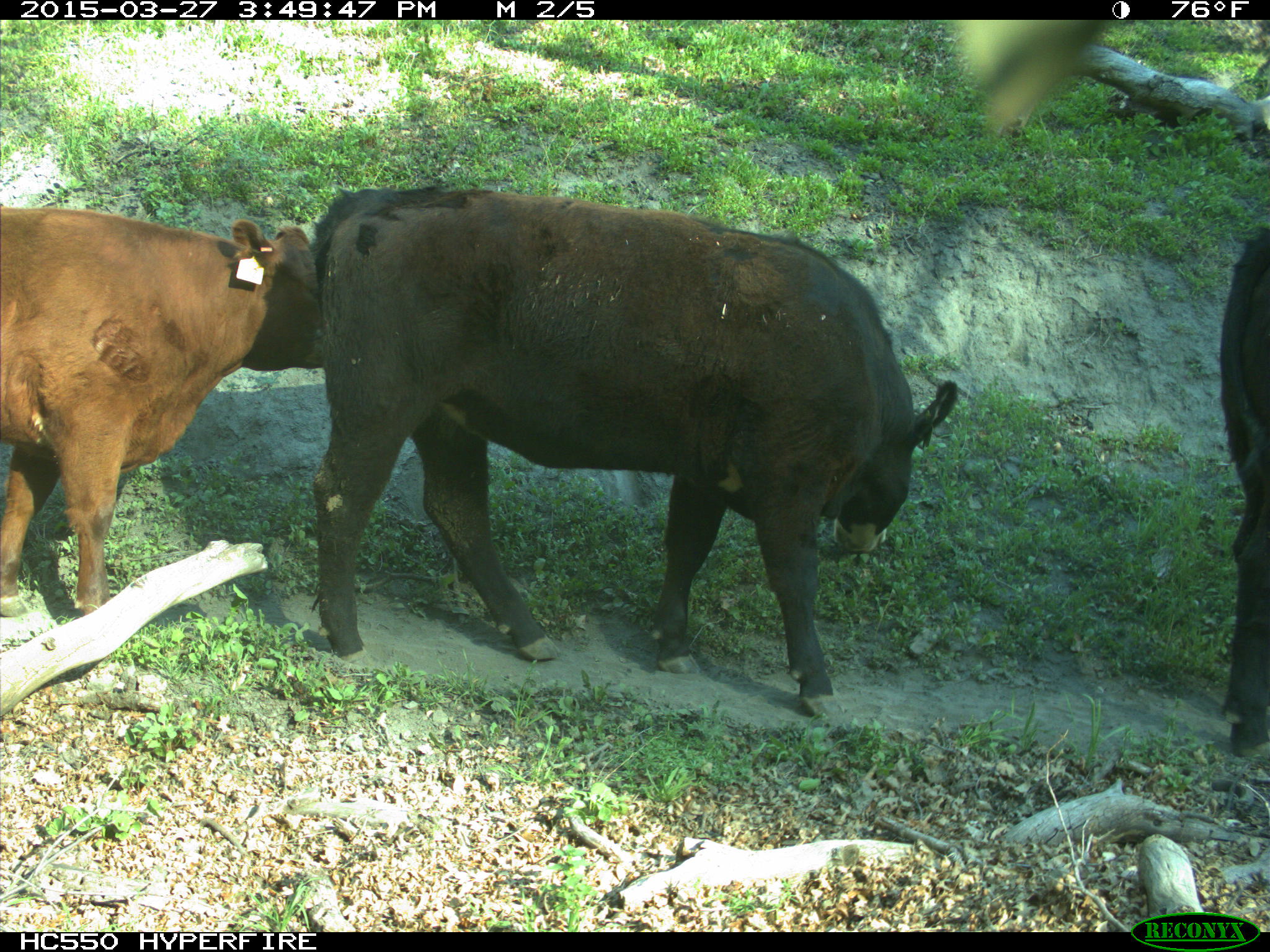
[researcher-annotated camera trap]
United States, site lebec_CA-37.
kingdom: Animalia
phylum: Chordata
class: Mammalia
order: Artiodactyla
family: Bovidae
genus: Bos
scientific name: Bos taurus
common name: domestic cow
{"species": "Bos taurus (domestic cow)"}